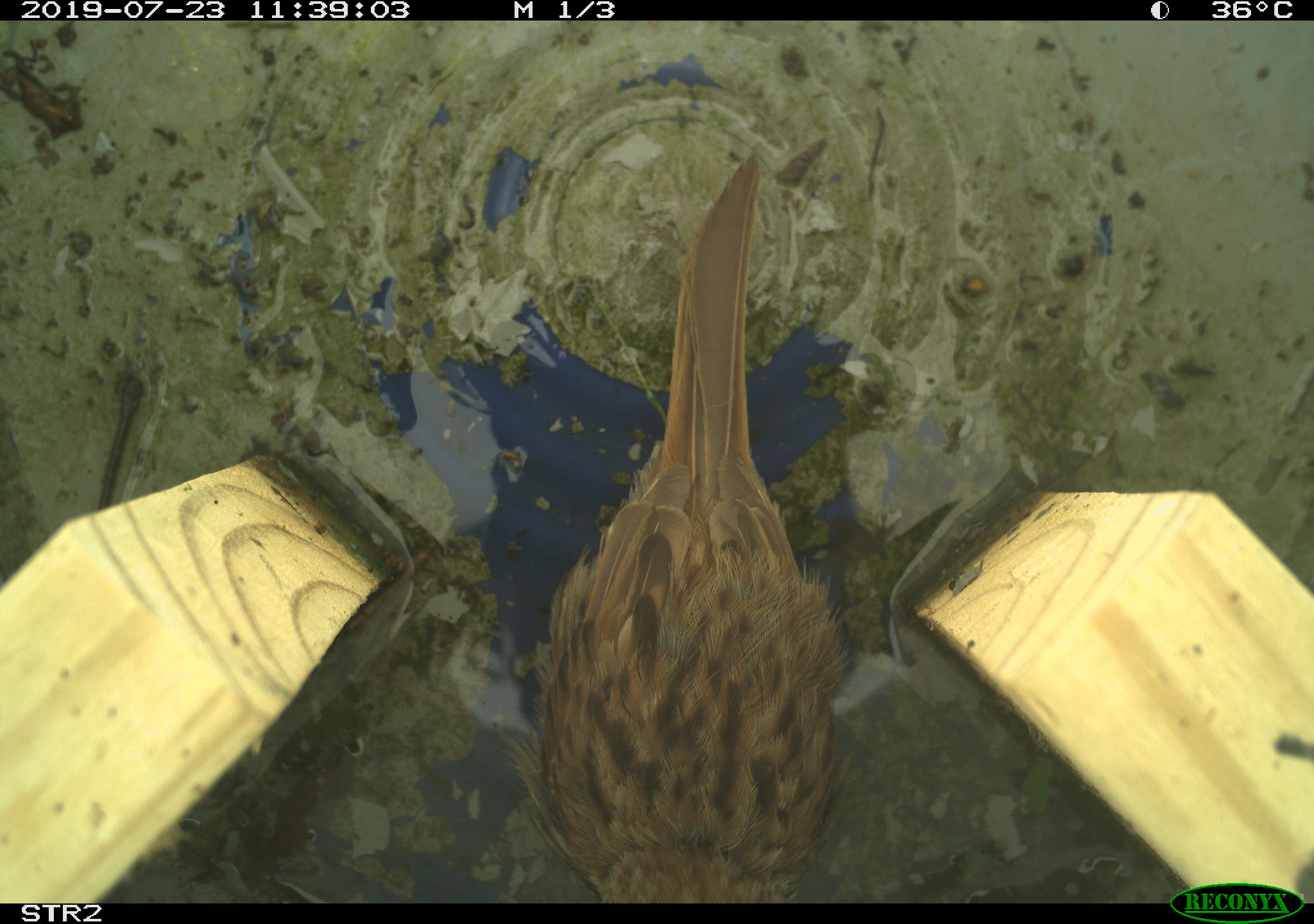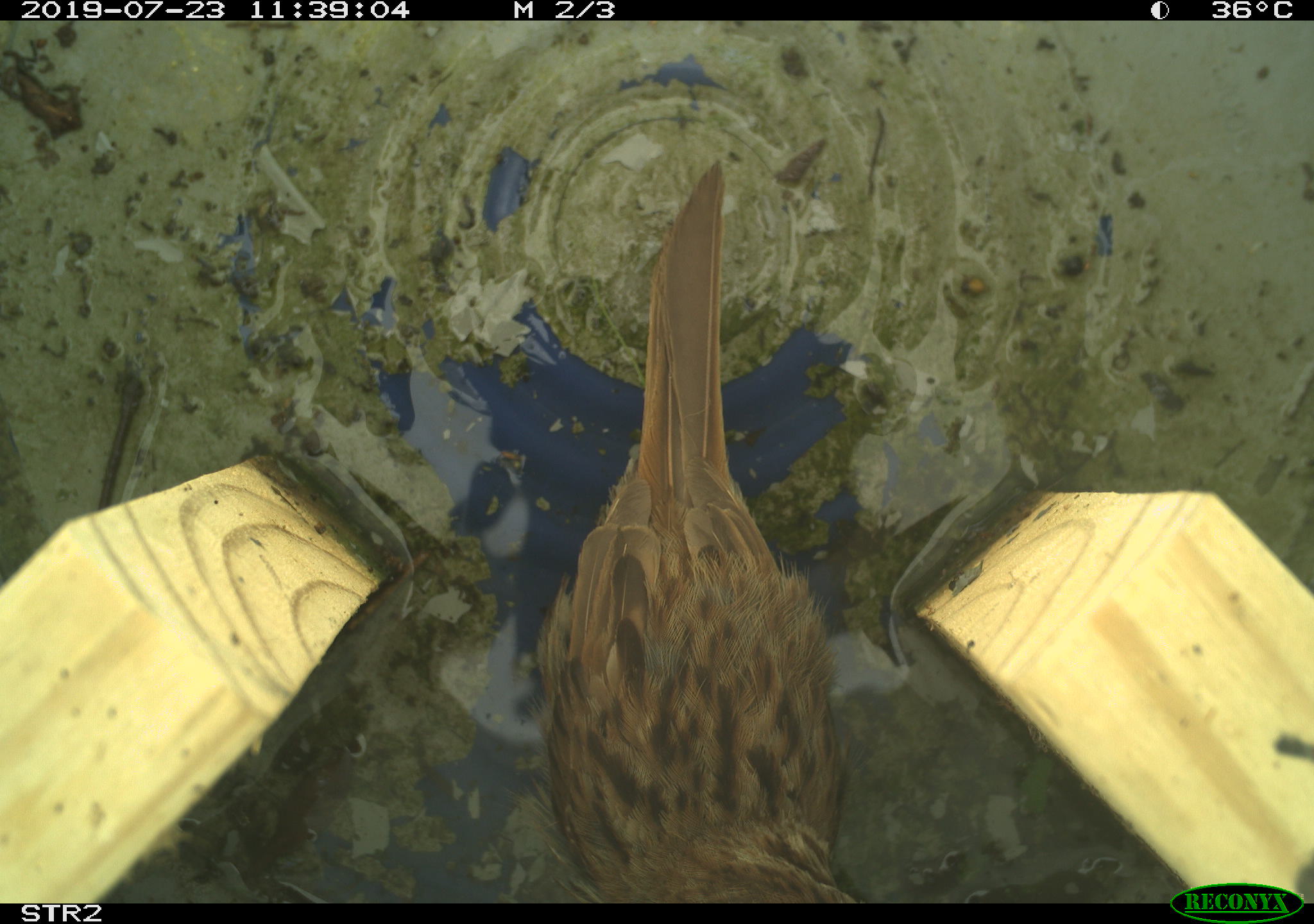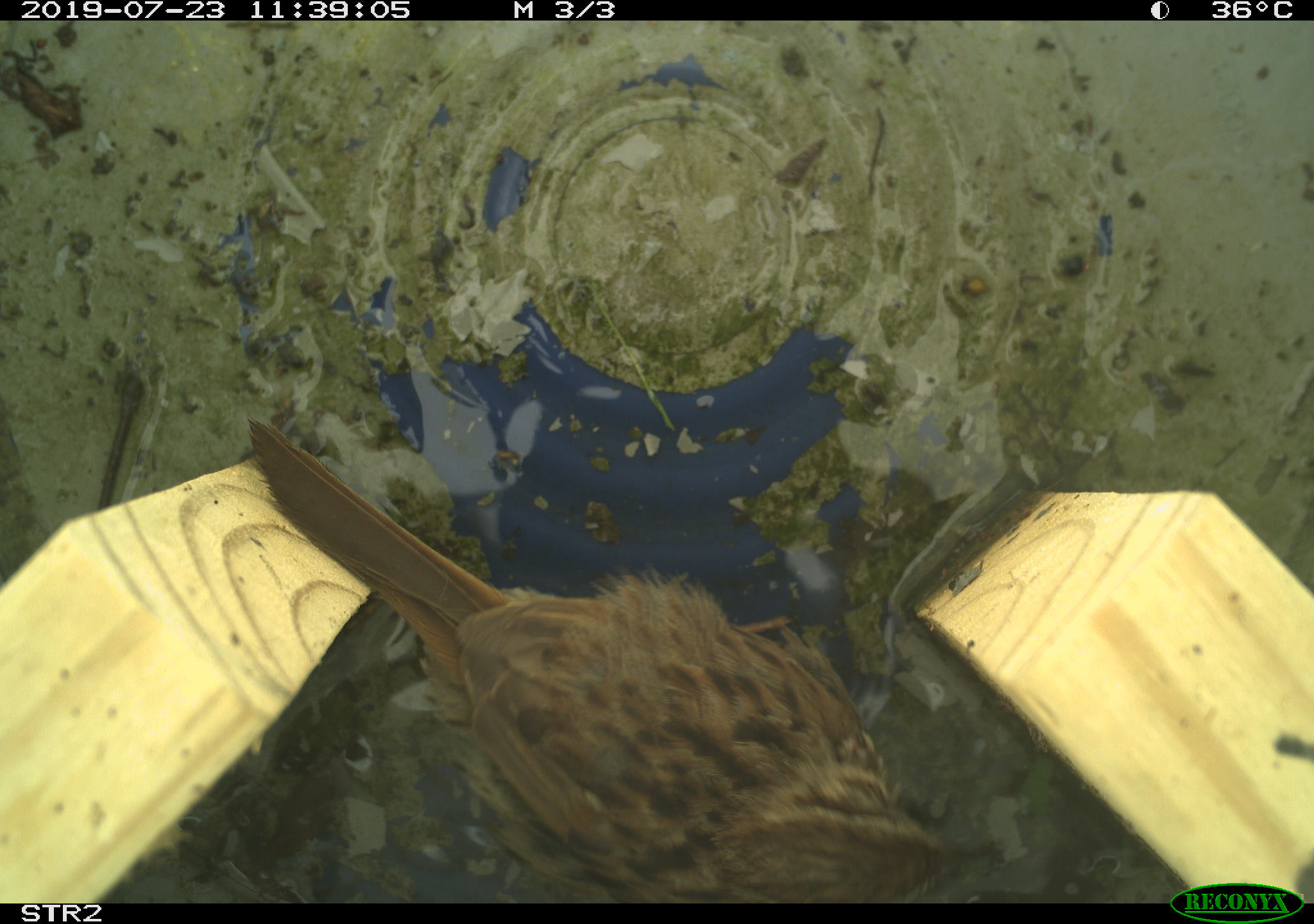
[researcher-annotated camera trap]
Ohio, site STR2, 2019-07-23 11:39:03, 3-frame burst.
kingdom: Animalia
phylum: Chordata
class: Aves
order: Passeriformes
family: Passerellidae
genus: Melospiza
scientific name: Melospiza melodia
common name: song sparrow